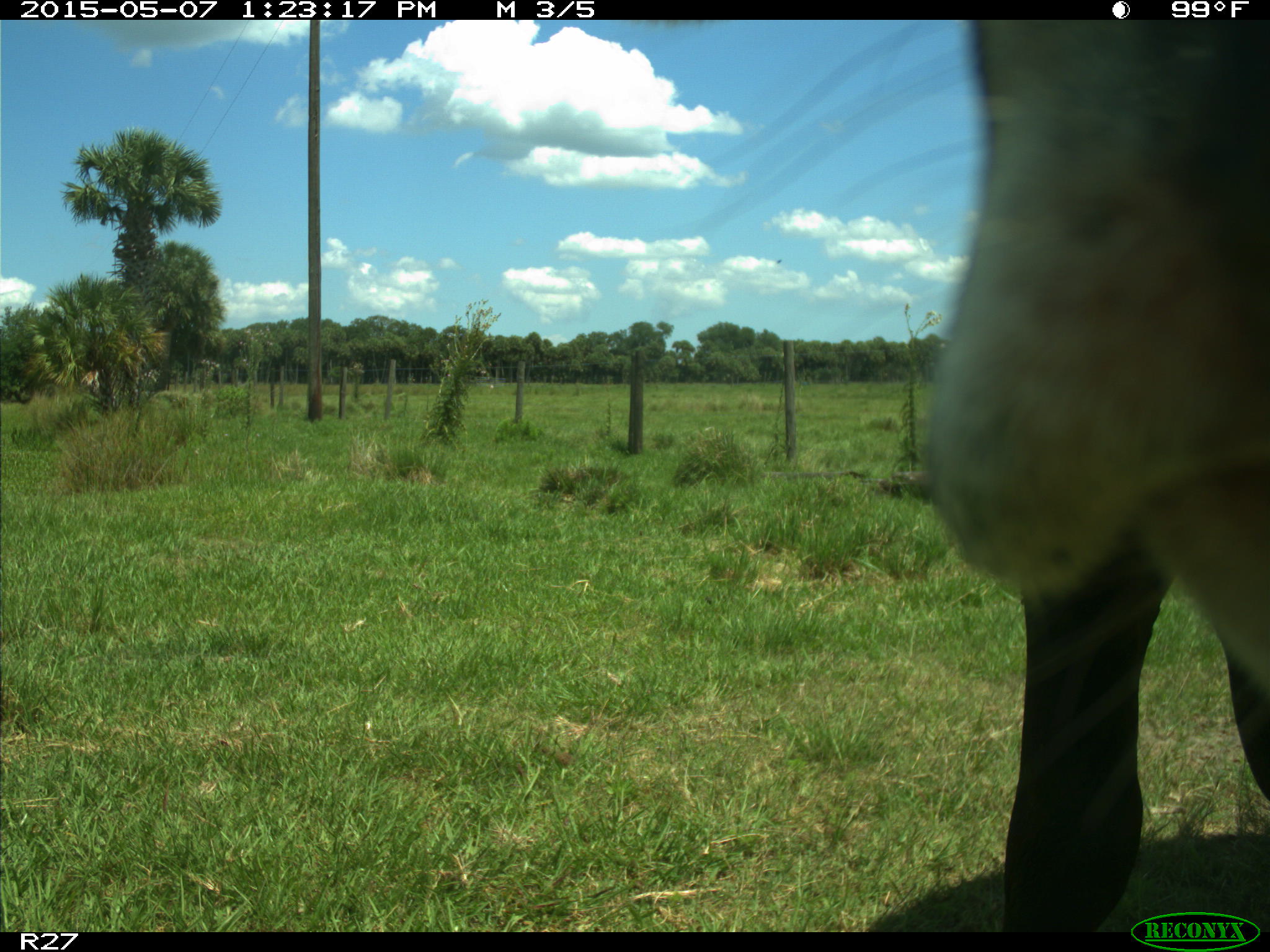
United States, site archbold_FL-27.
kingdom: Animalia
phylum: Chordata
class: Mammalia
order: Artiodactyla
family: Bovidae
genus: Bos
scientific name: Bos taurus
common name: domestic cow